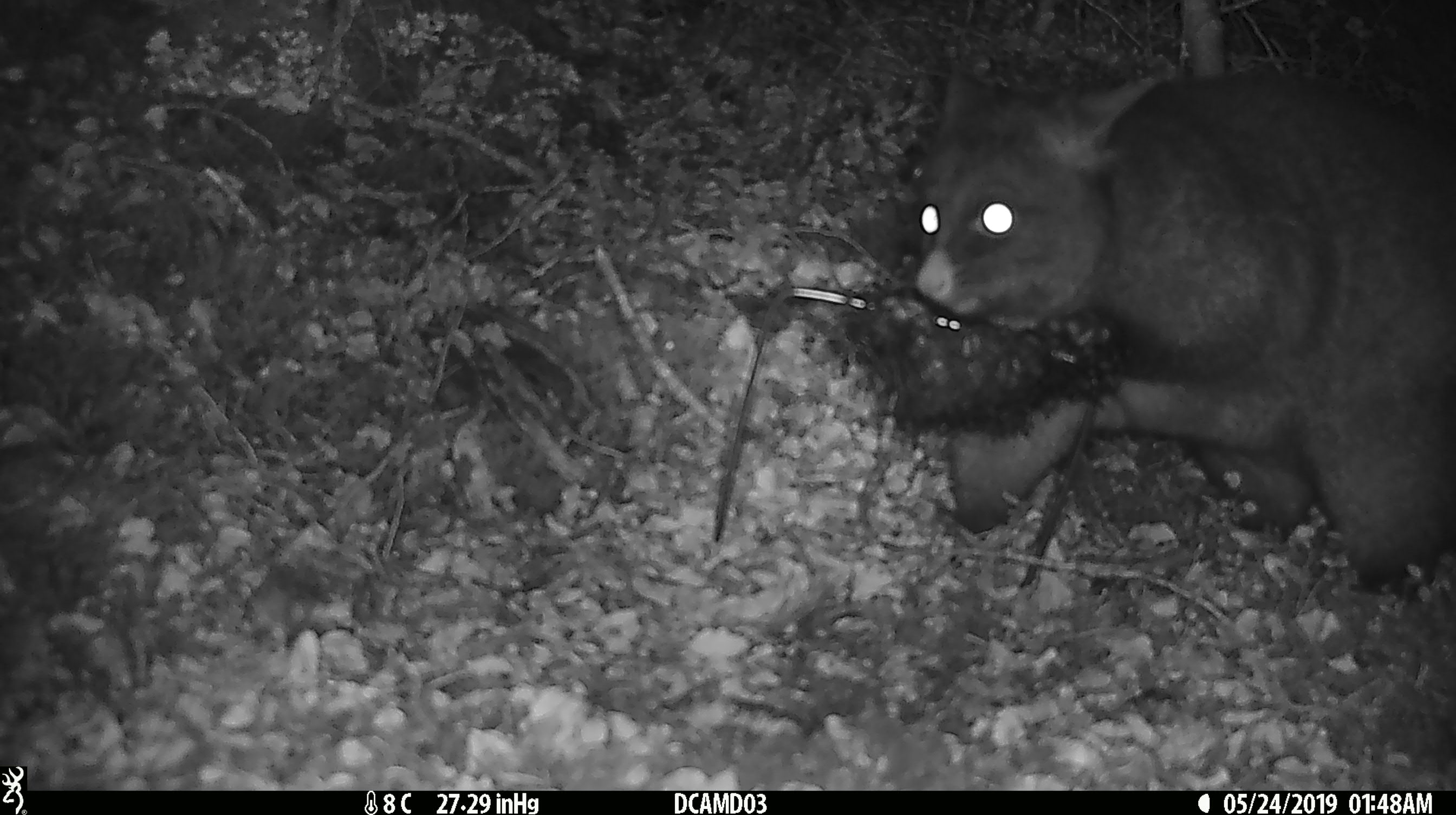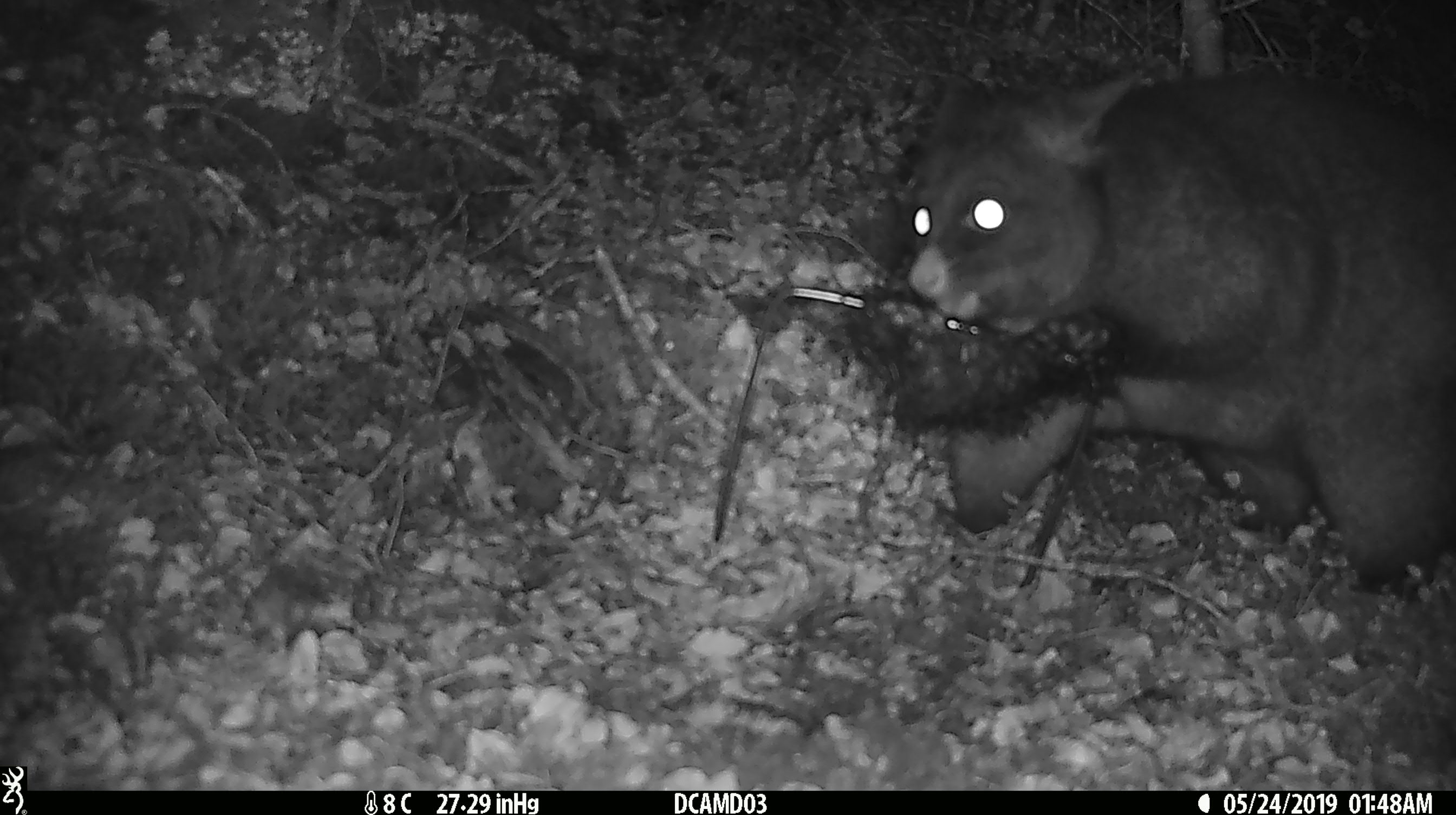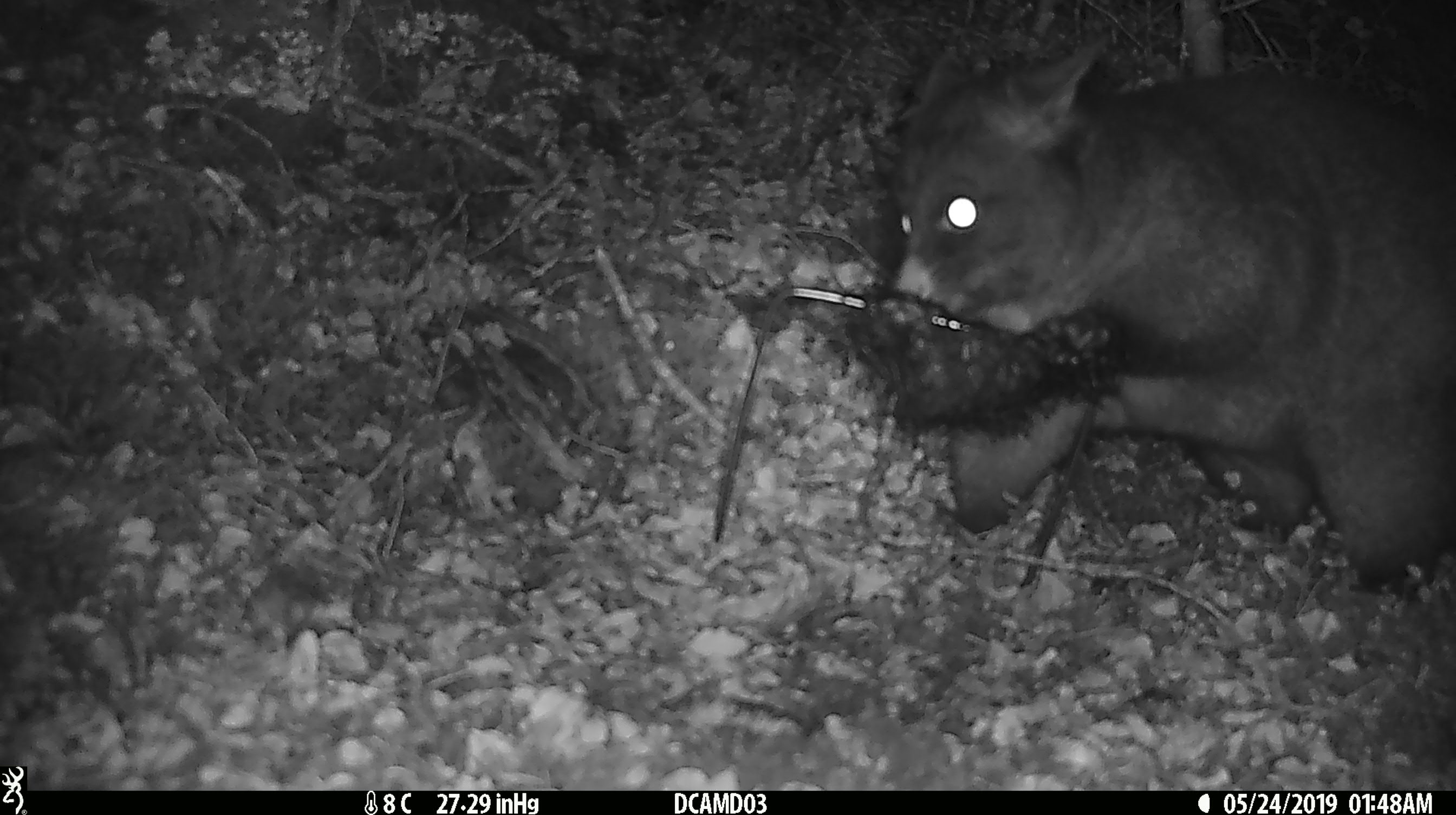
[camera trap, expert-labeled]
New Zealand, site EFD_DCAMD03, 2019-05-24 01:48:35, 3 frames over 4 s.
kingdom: Animalia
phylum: Chordata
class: Mammalia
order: Diprotodontia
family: Phalangeridae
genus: Trichosurus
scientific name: Trichosurus vulpecula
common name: common brushtail possum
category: possum